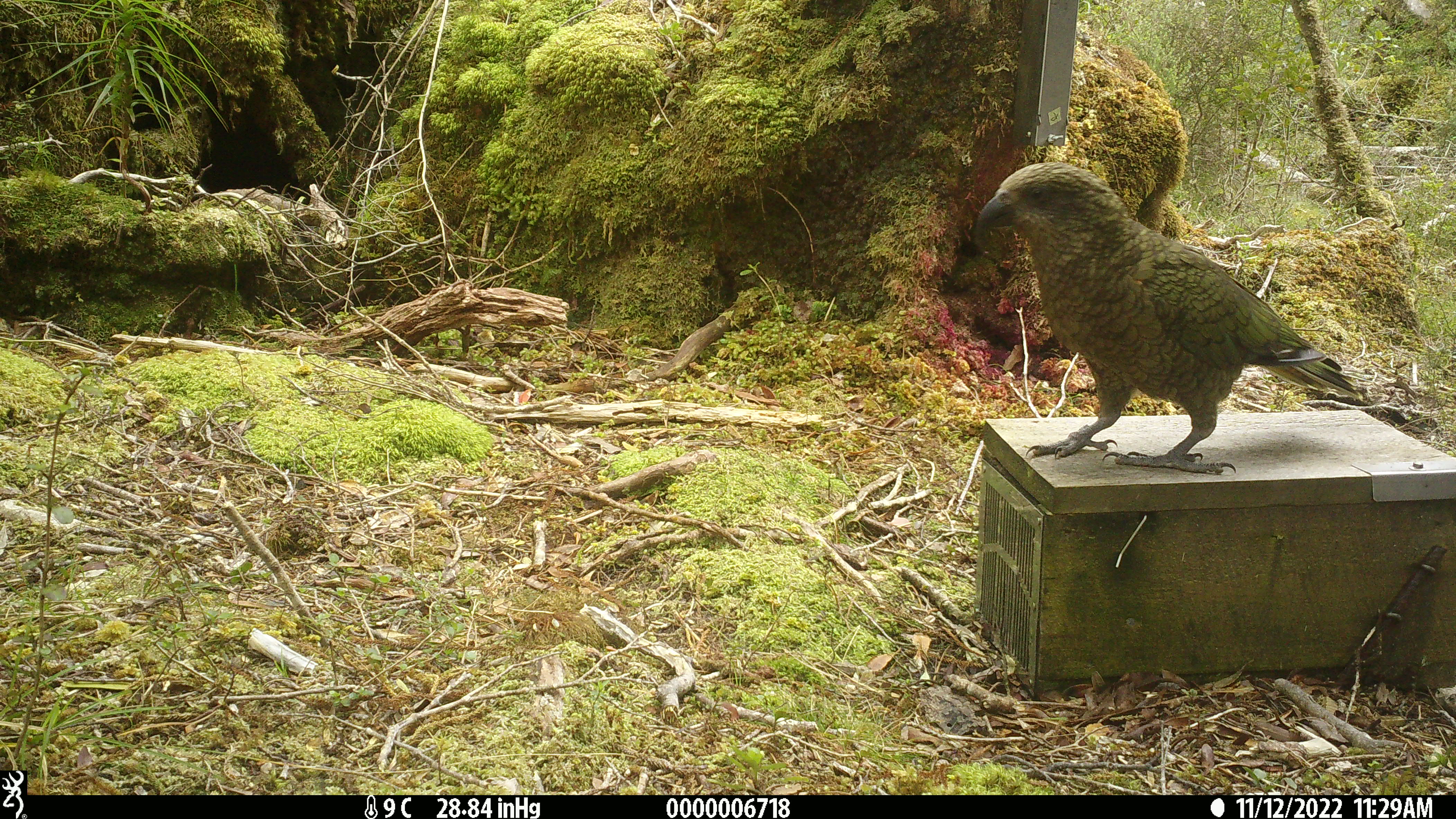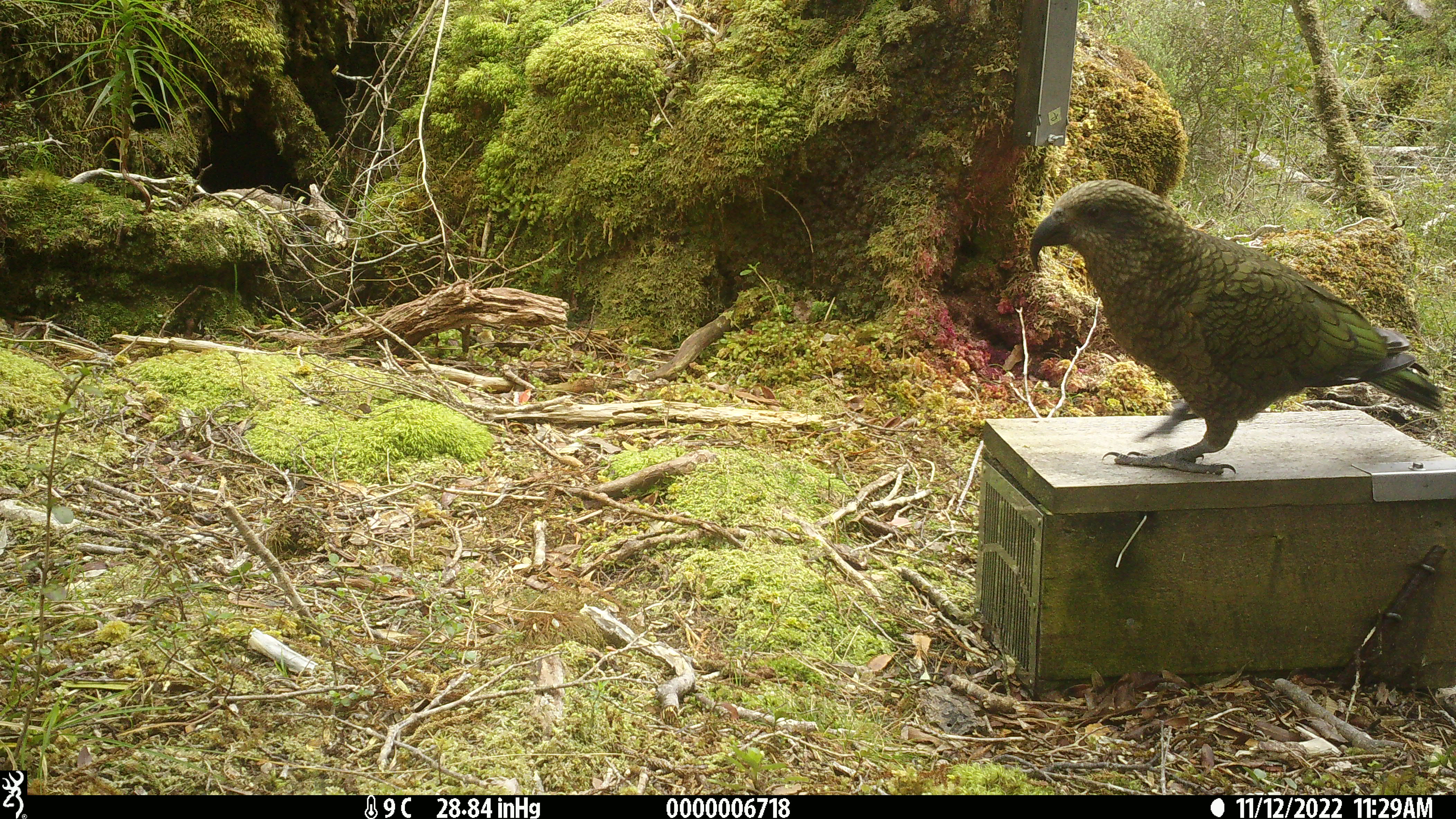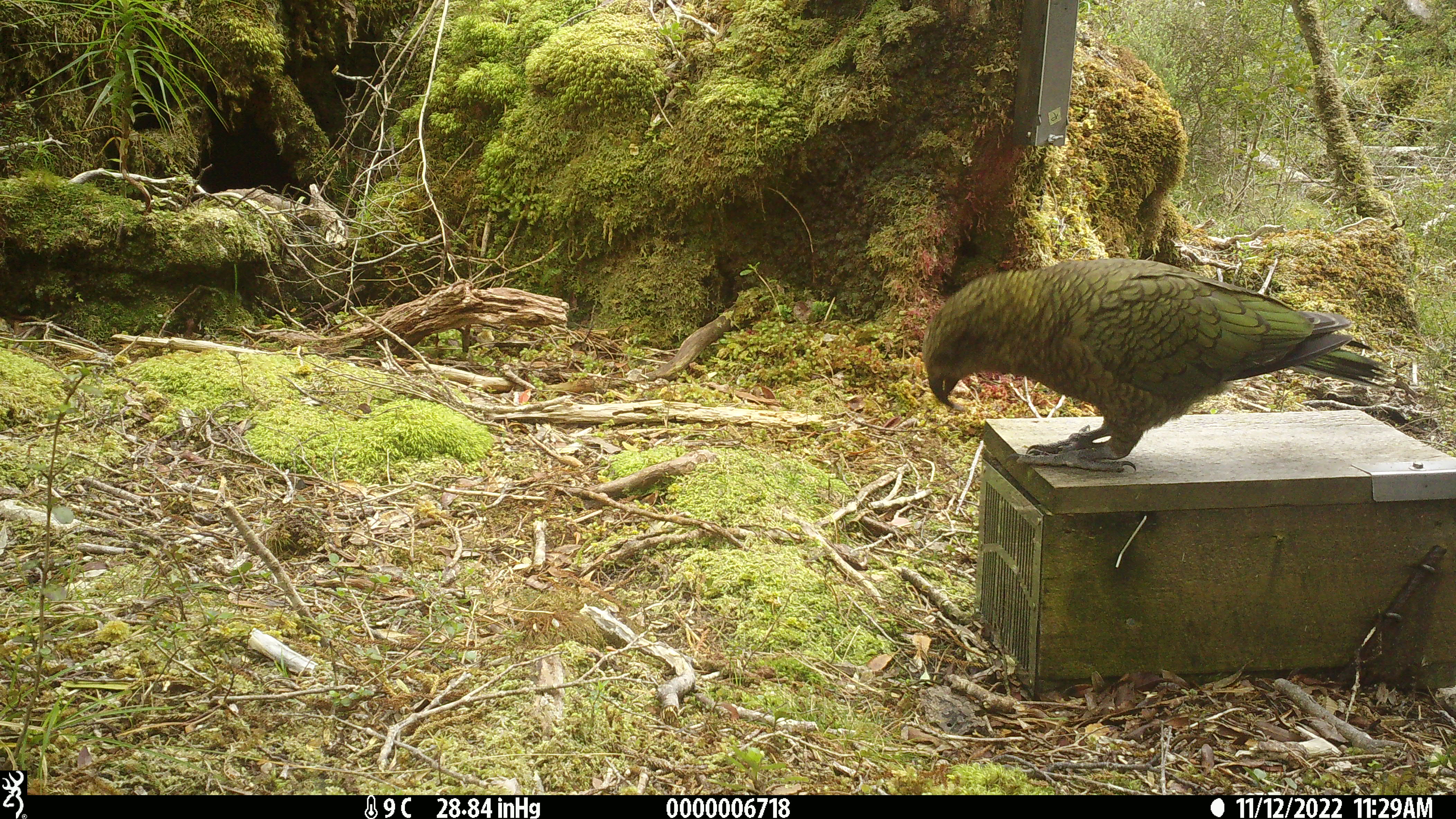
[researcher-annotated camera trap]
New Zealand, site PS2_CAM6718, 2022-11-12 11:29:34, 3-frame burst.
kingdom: Animalia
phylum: Chordata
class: Aves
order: Psittaciformes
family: Strigopidae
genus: Nestor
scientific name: Nestor notabilis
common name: kea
Kea (Nestor notabilis).